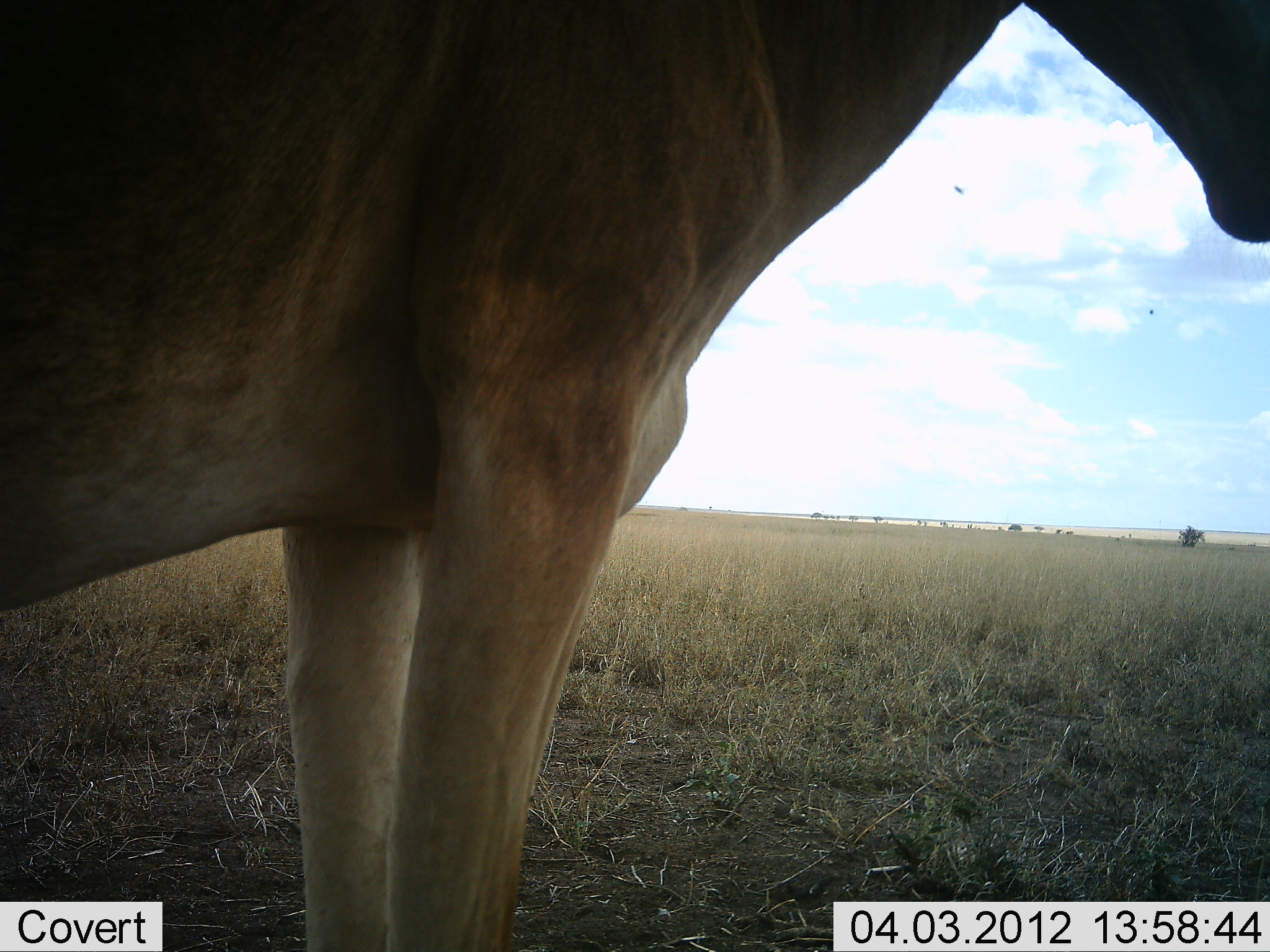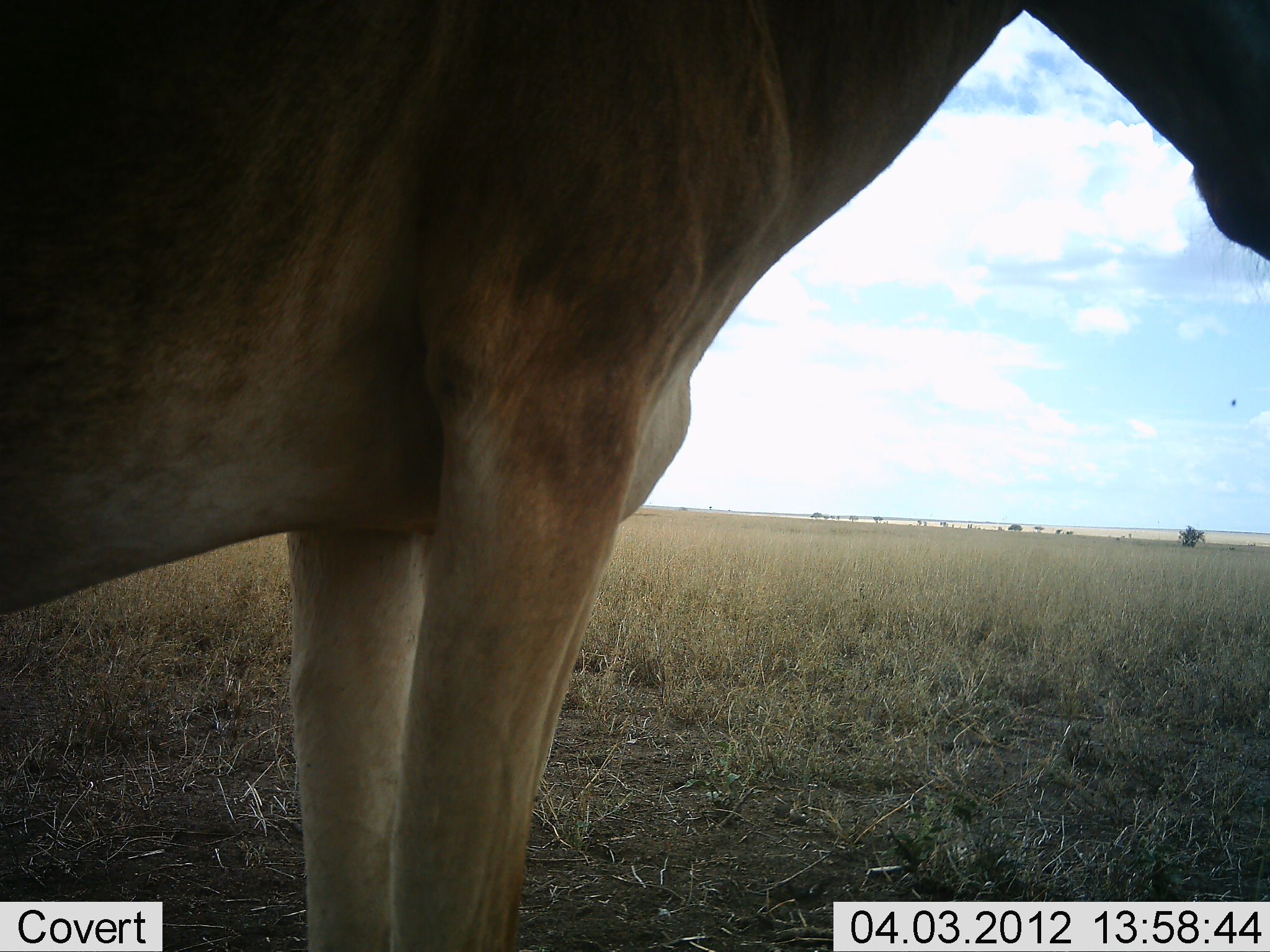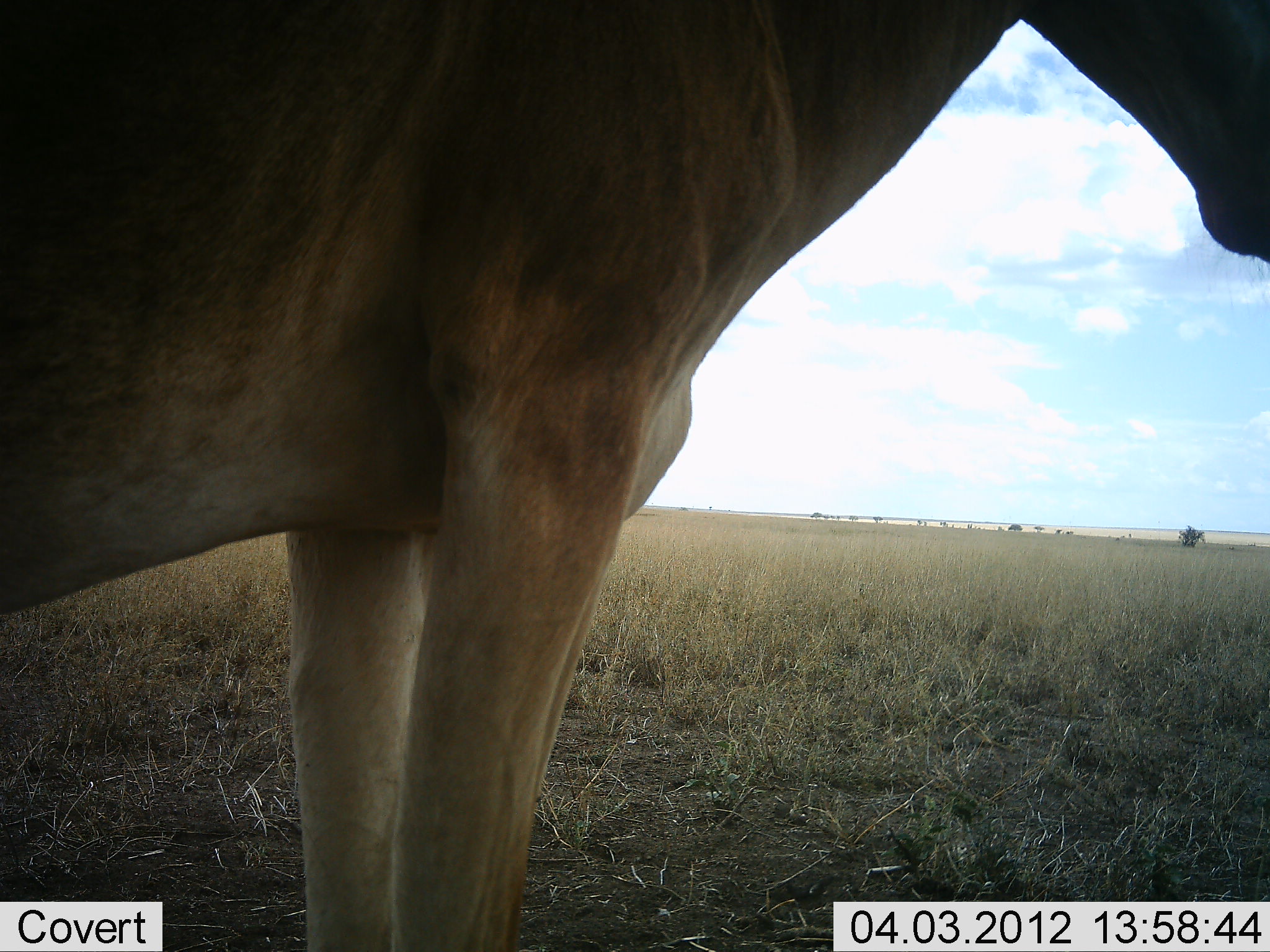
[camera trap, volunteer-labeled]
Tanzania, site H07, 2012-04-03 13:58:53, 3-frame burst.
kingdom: Animalia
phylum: Chordata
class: Mammalia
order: Artiodactyla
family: Bovidae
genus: Alcelaphus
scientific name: Alcelaphus buselaphus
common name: hartebeest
Hartebeest (Alcelaphus buselaphus), count 1. Behavior (volunteer vote fractions): standing 100%, resting 0%, moving 0%, interacting 0%. Young present (vote fraction): 0%. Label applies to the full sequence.